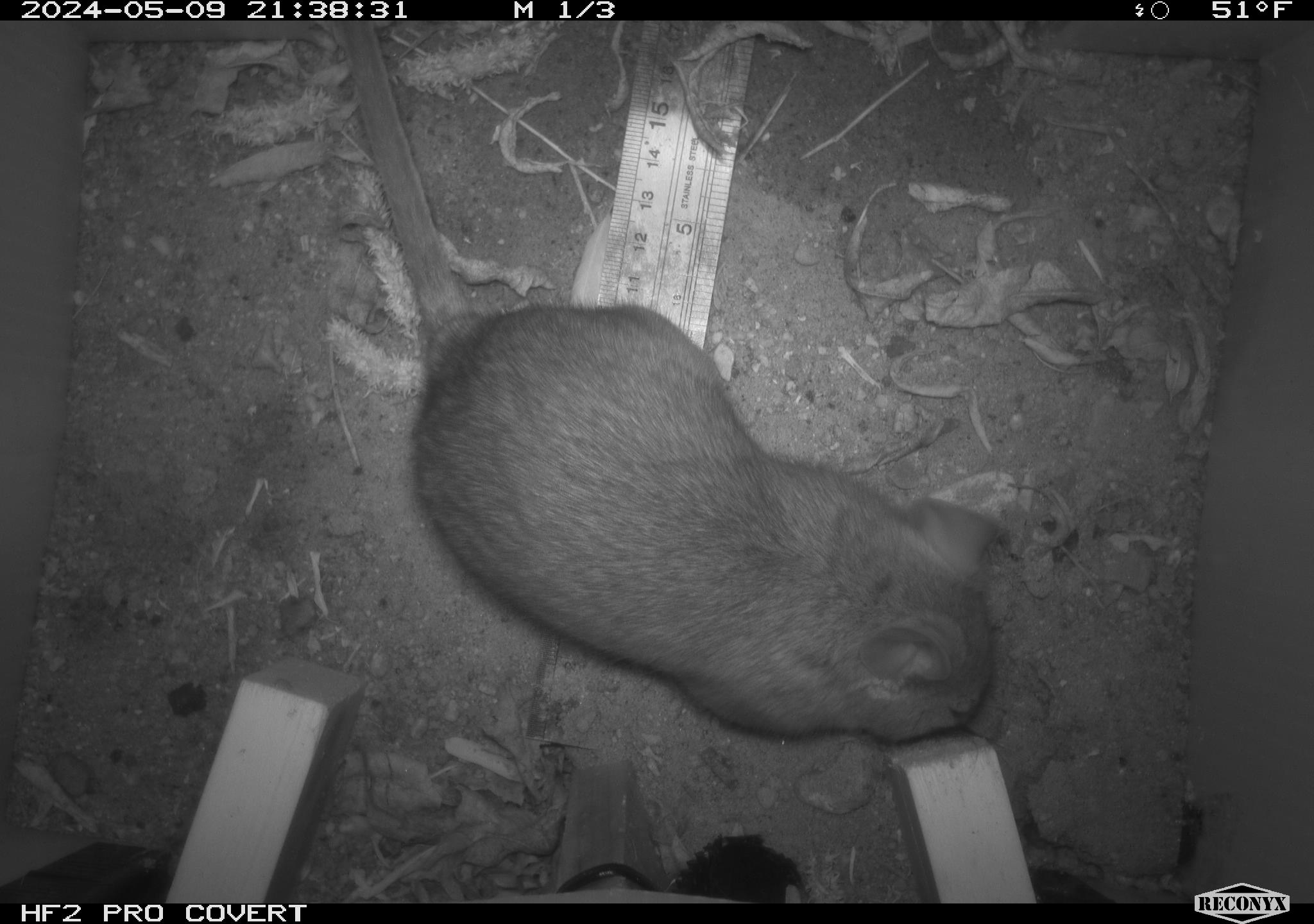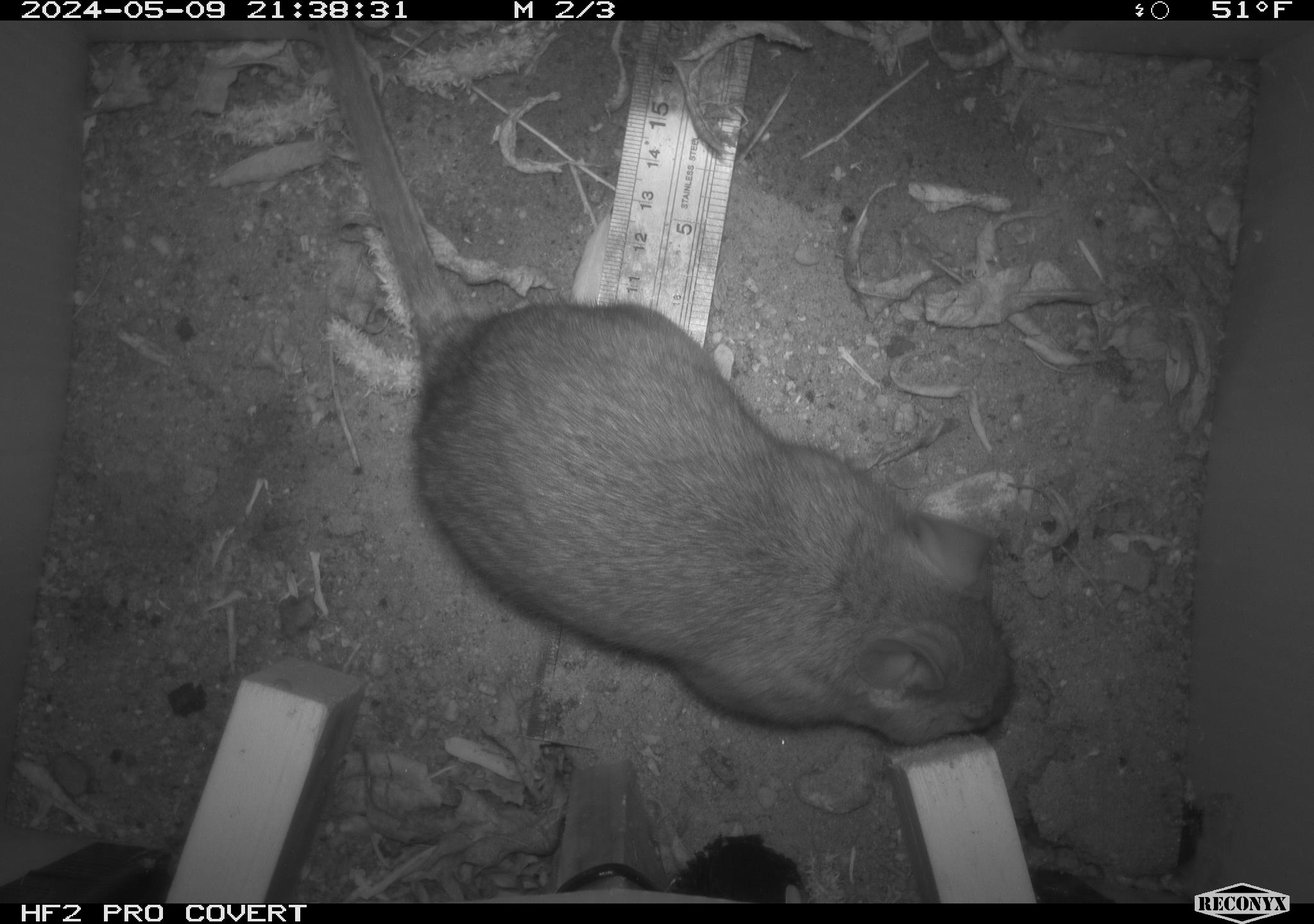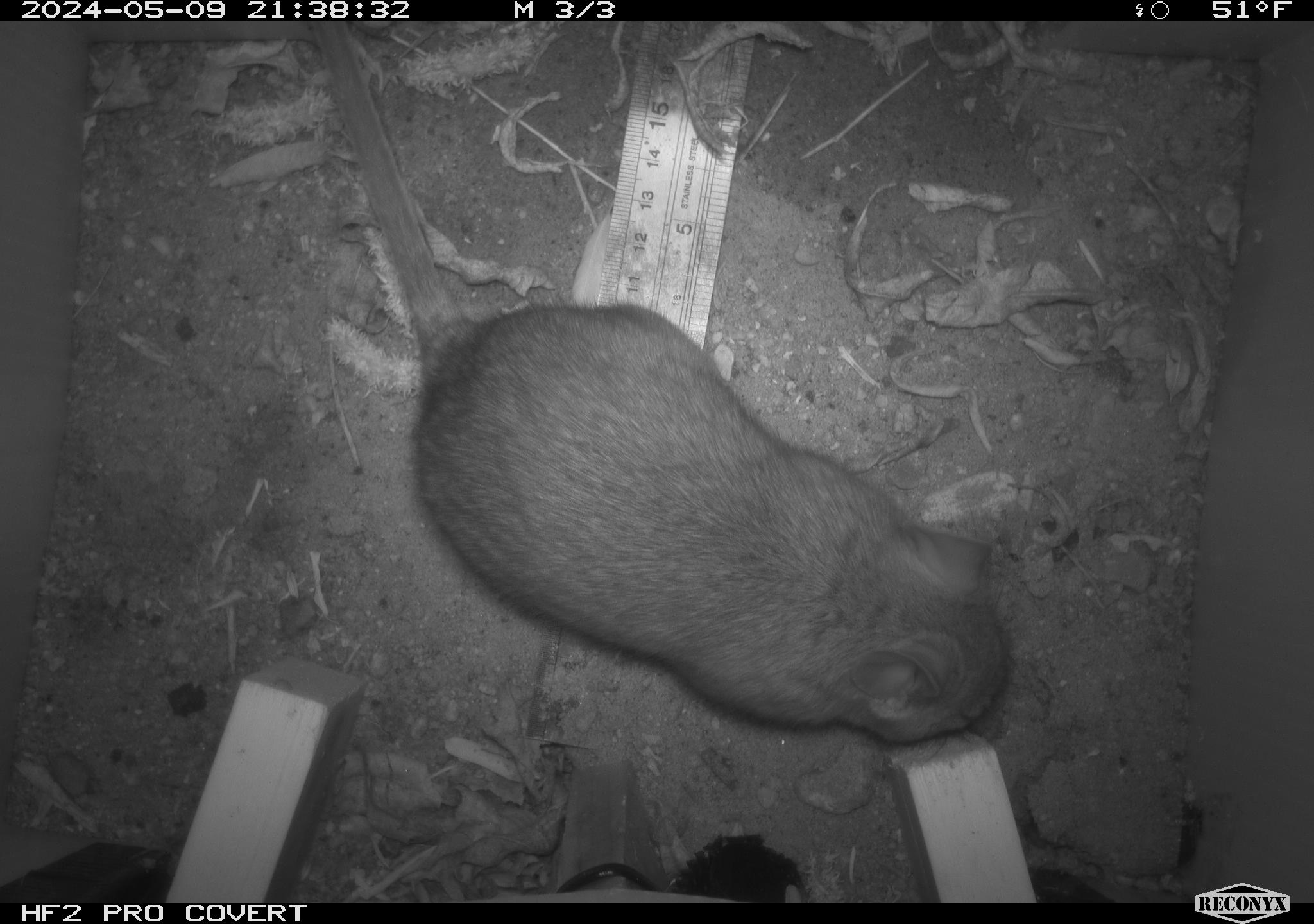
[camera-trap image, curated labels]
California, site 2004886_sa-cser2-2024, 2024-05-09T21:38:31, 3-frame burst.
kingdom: Animalia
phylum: Chordata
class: Mammalia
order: Rodentia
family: Muridae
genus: Rattus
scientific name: Rattus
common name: rat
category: rattus species